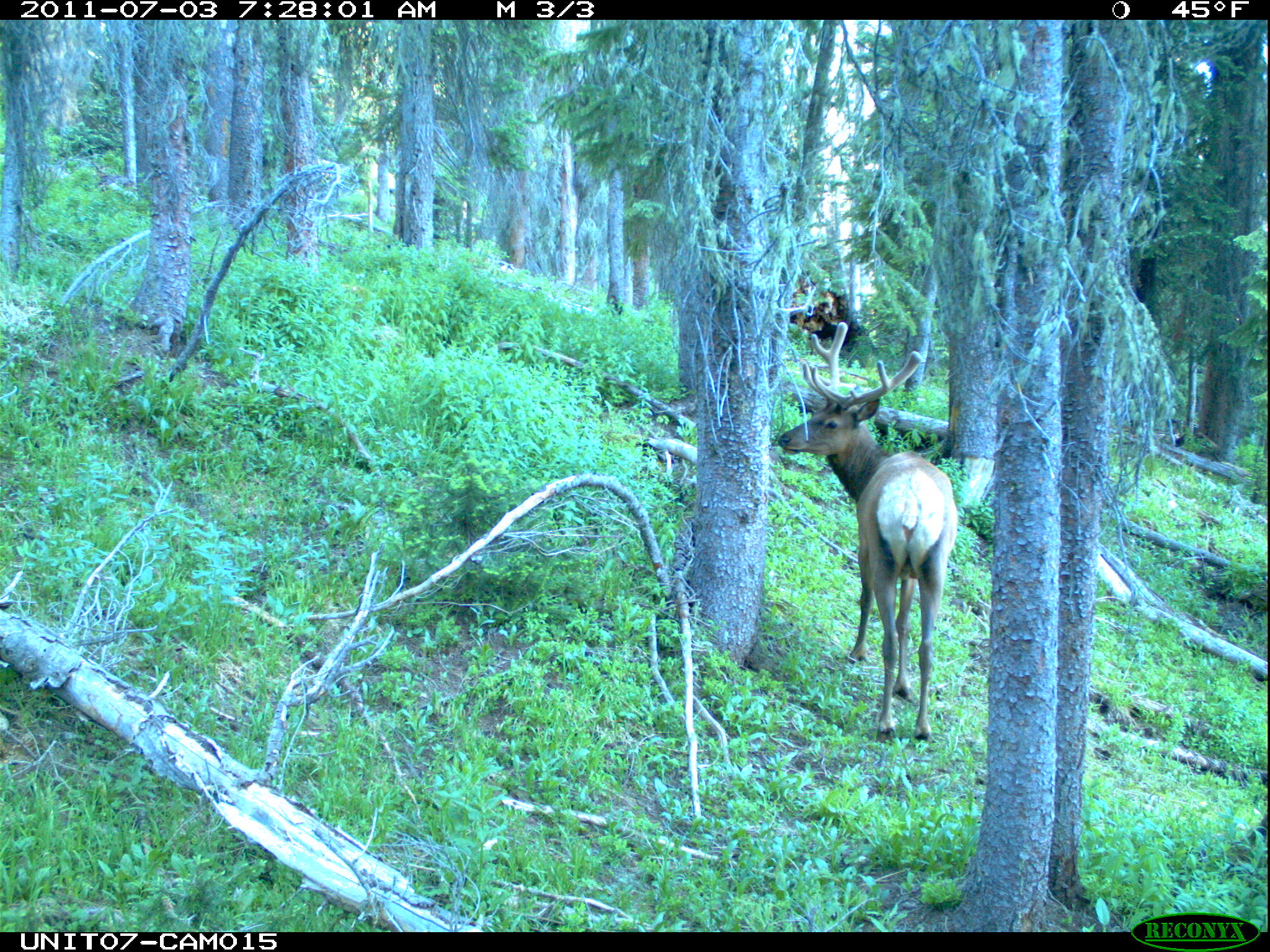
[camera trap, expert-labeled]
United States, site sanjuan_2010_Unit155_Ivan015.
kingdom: Animalia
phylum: Chordata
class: Mammalia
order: Artiodactyla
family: Cervidae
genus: Cervus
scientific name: Cervus elaphus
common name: red deer